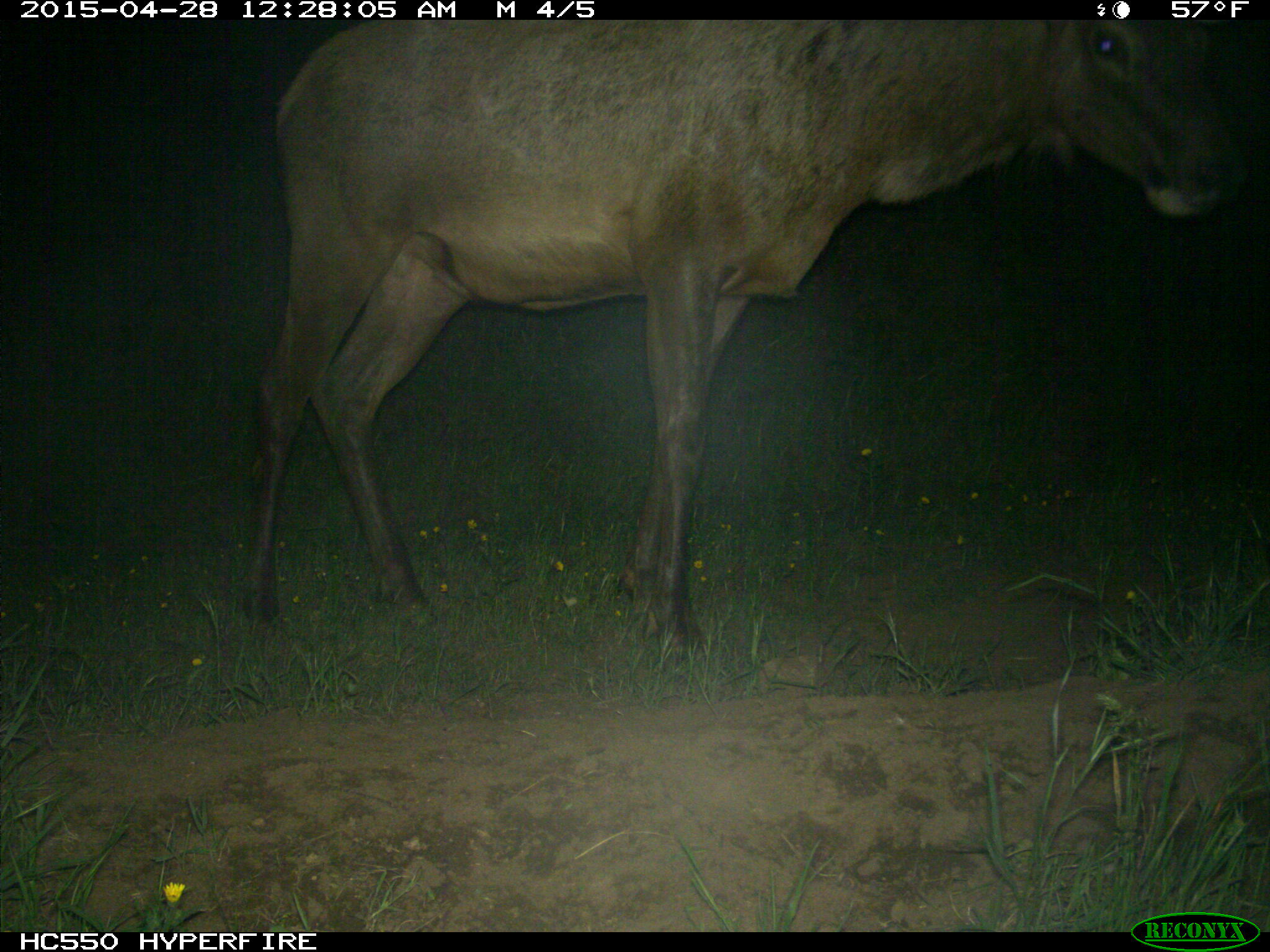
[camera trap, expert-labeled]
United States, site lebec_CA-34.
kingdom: Animalia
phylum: Chordata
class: Mammalia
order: Artiodactyla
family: Cervidae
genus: Cervus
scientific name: Cervus canadensis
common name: elk